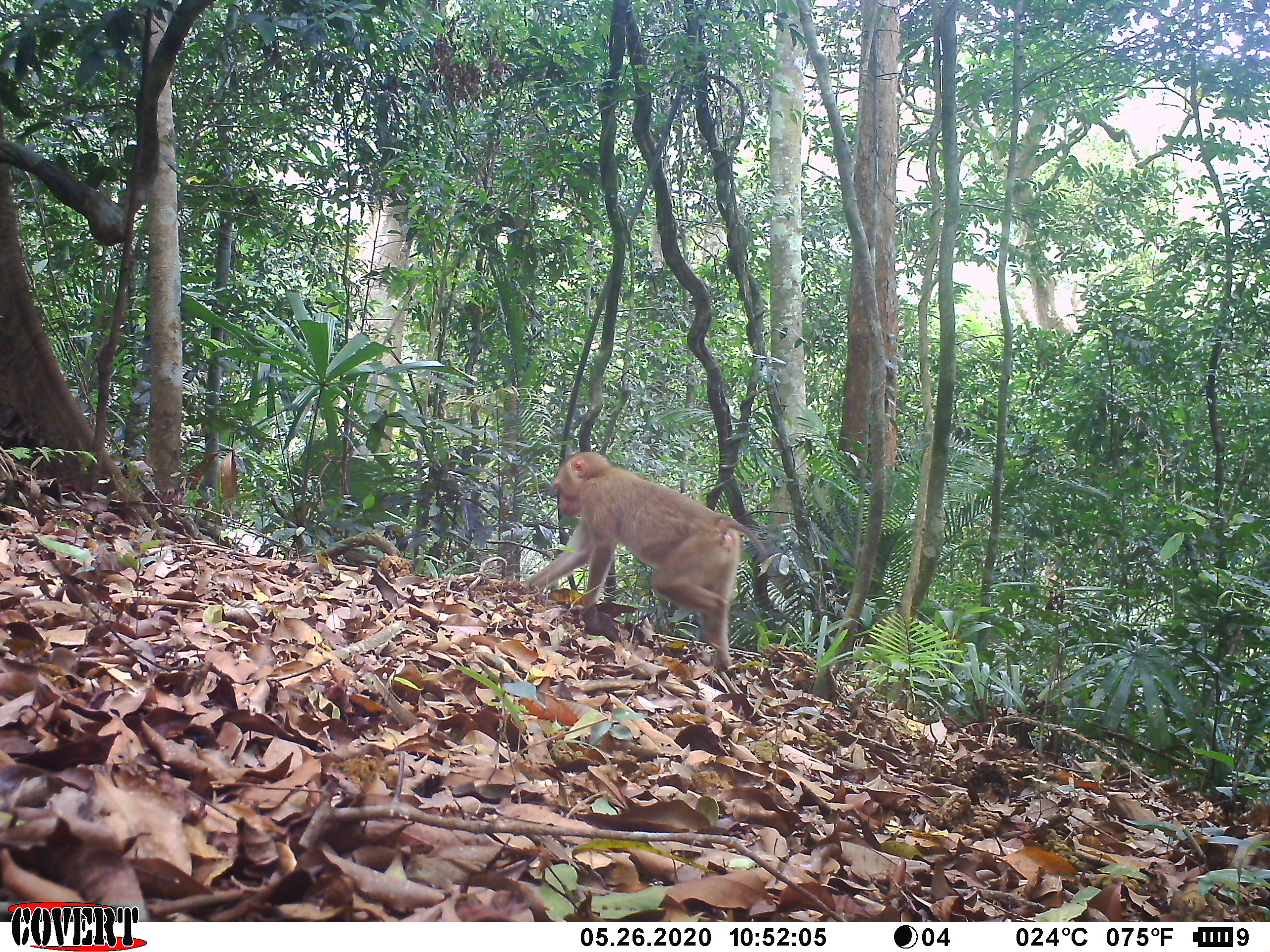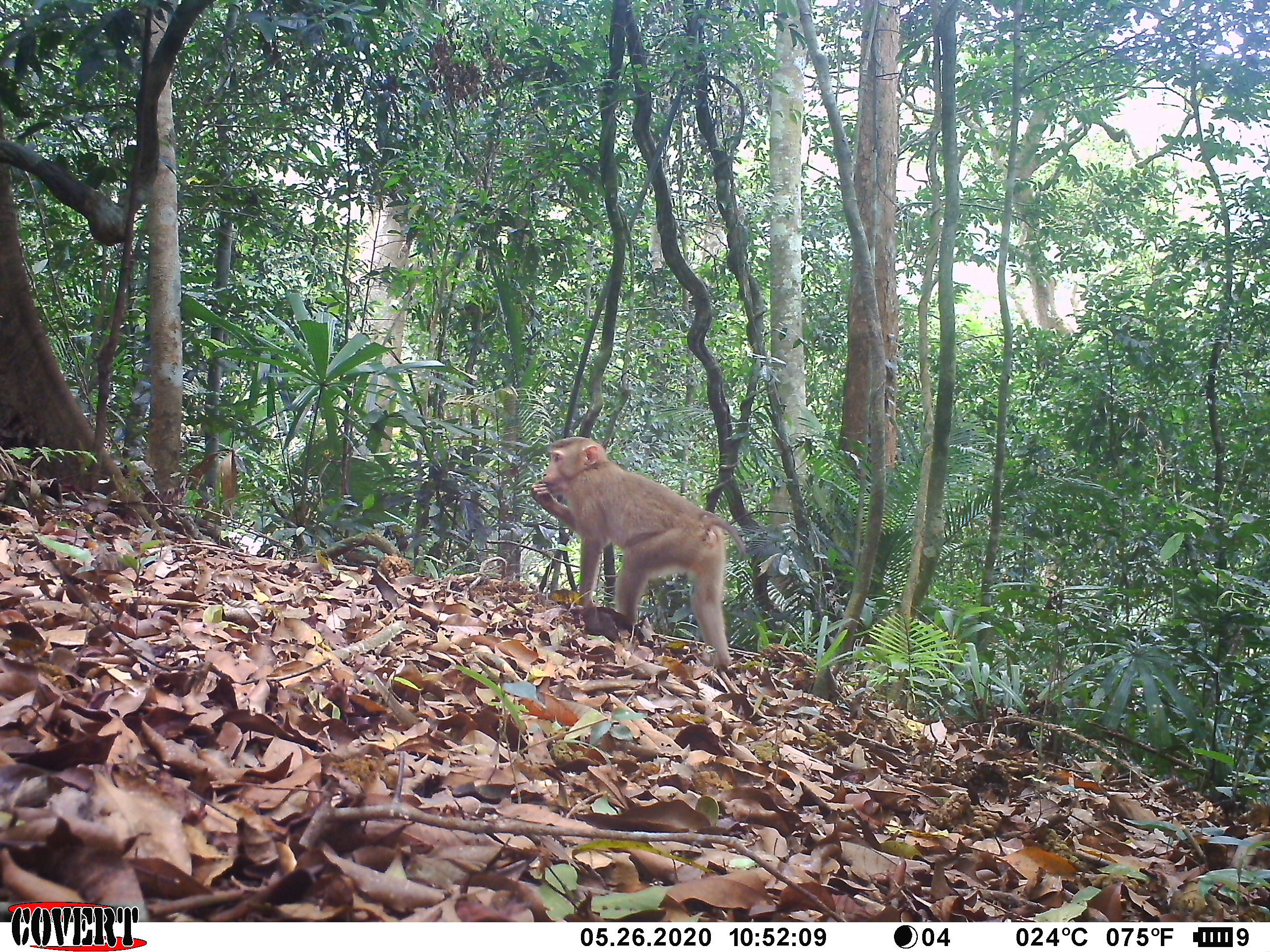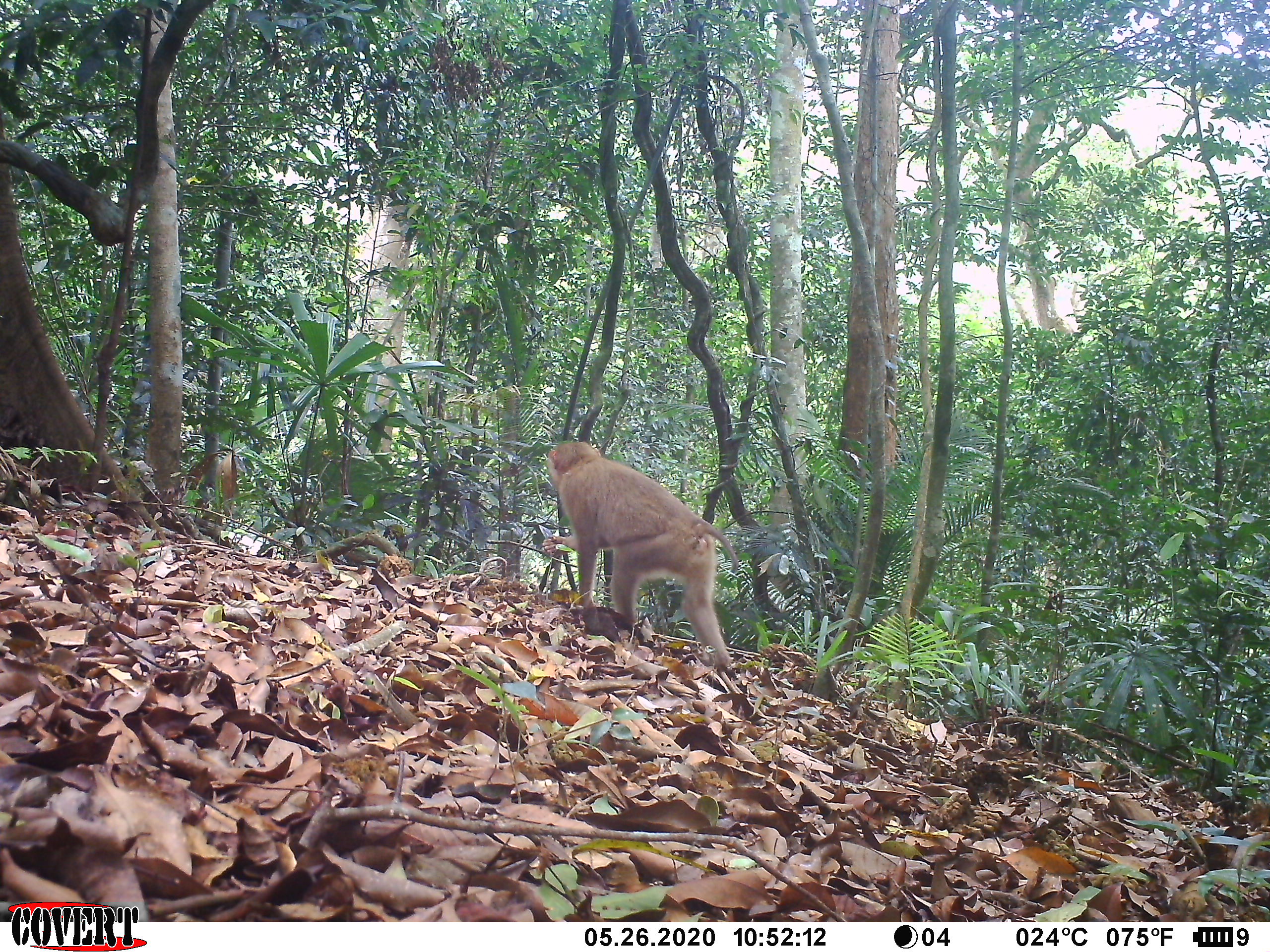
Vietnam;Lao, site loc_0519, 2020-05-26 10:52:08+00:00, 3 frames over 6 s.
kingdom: Animalia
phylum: Chordata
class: Mammalia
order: Primates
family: Cercopithecidae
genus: Macaca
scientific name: Macaca nemestrina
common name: pig-tailed macaque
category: pig tailed macaque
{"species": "pig tailed macaque (pig-tailed macaque) (Macaca nemestrina)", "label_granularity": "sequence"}